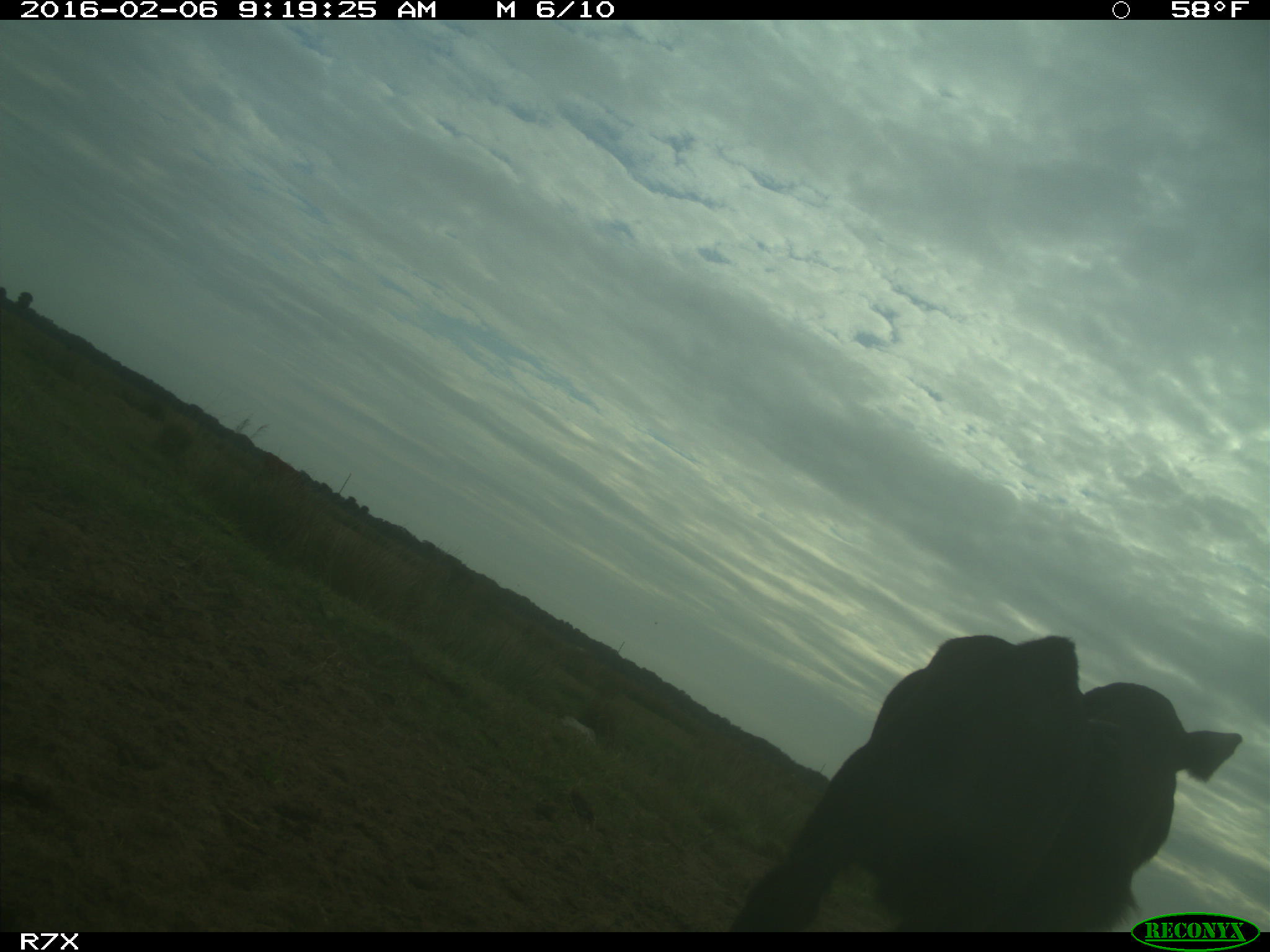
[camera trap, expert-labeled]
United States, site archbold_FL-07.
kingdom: Animalia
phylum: Chordata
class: Mammalia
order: Artiodactyla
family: Bovidae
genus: Bos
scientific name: Bos taurus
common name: domestic cow